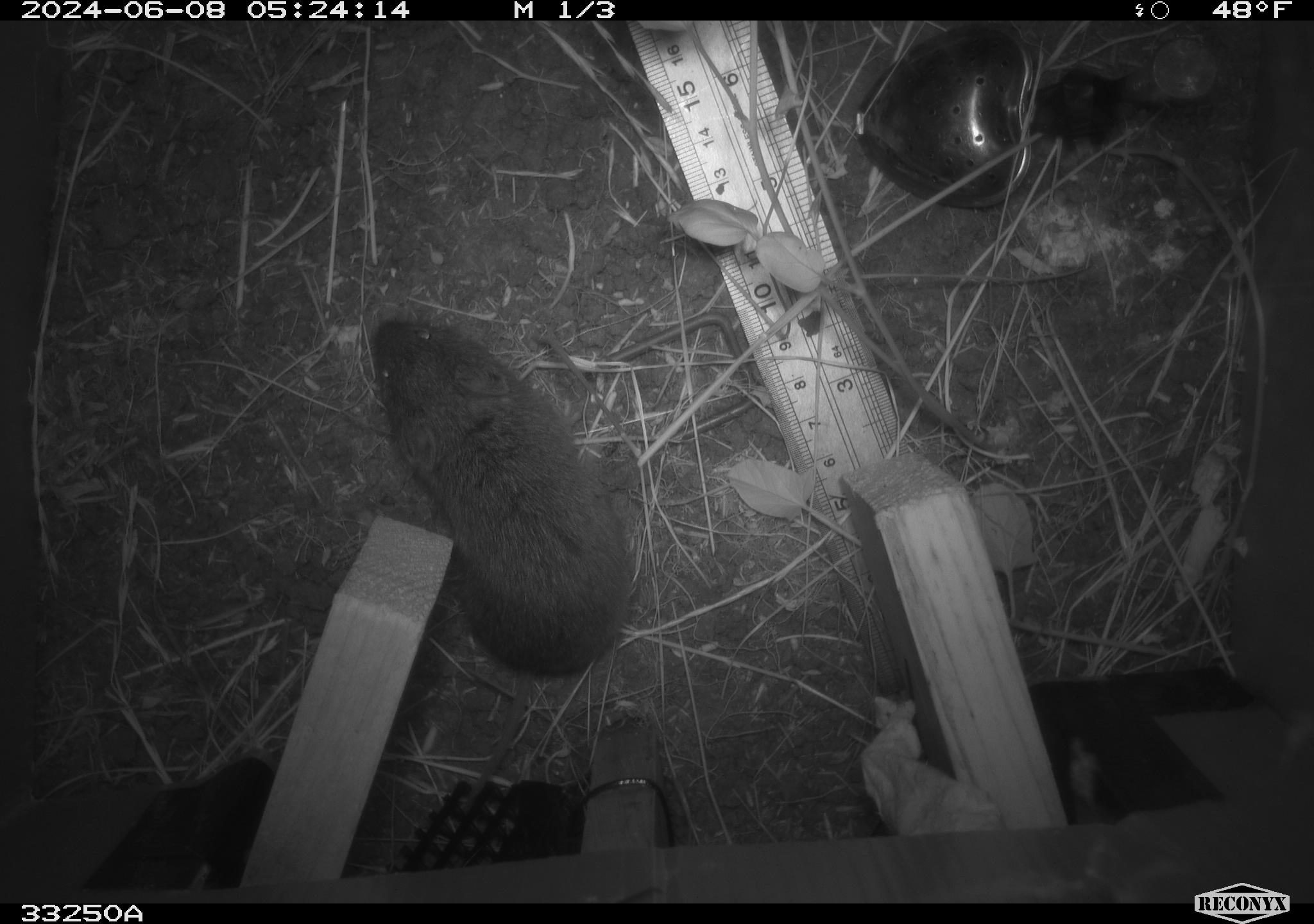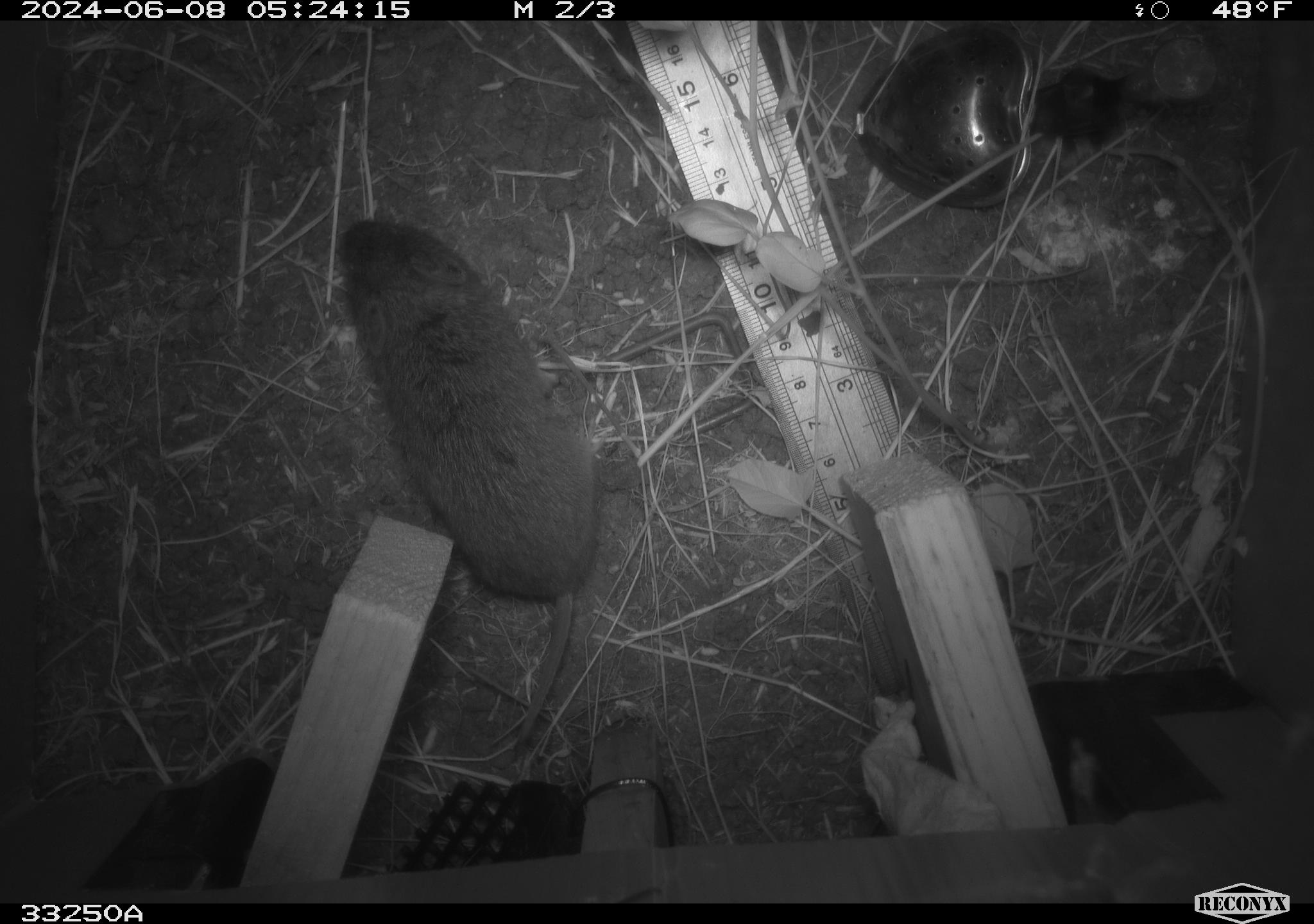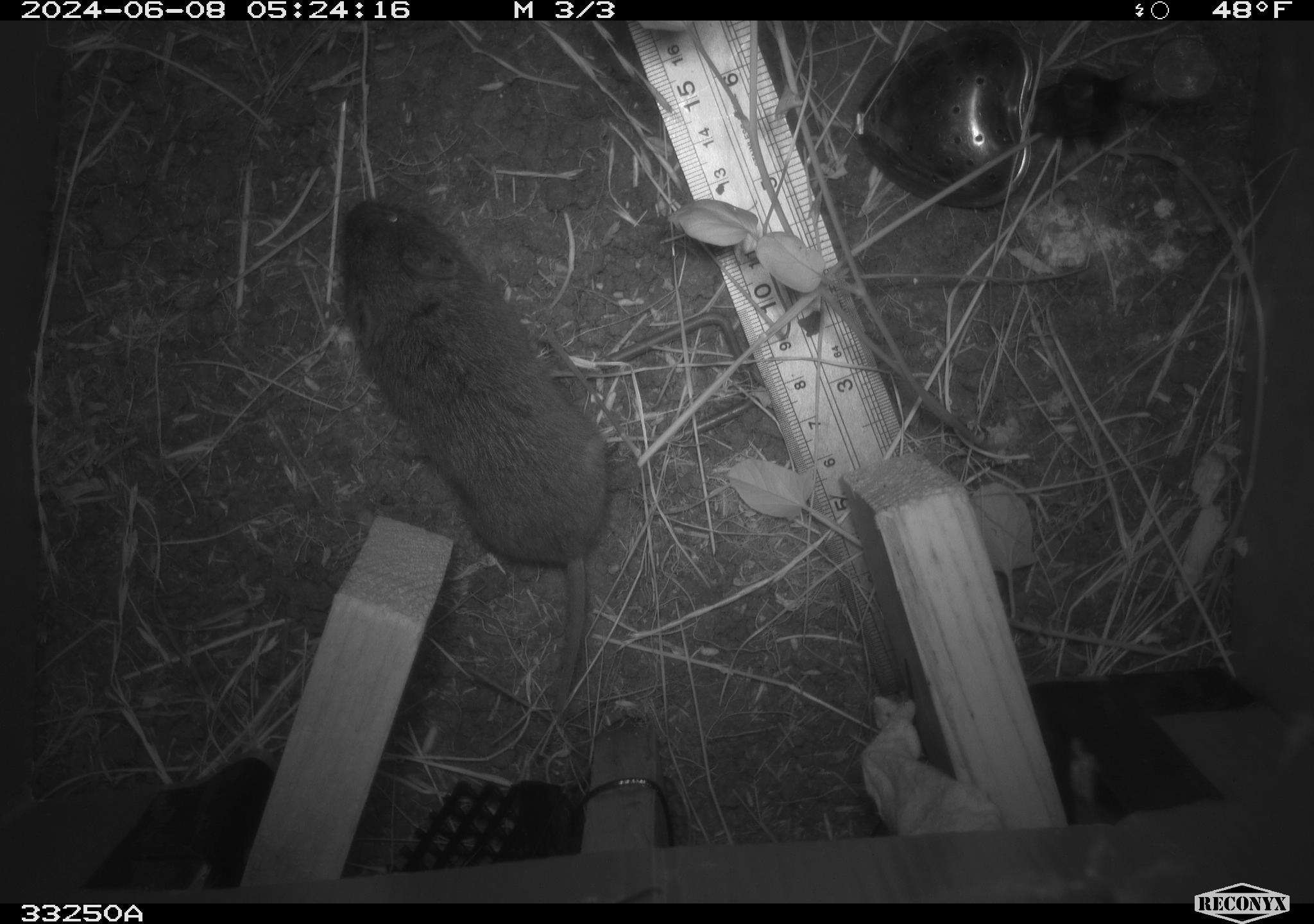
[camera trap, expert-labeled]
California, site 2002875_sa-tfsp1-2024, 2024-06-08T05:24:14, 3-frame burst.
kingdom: Animalia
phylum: Chordata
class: Mammalia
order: Rodentia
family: Cricetidae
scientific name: Arvicolinae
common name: voles, lemmings, and muskrats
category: arvicolinae subfamily